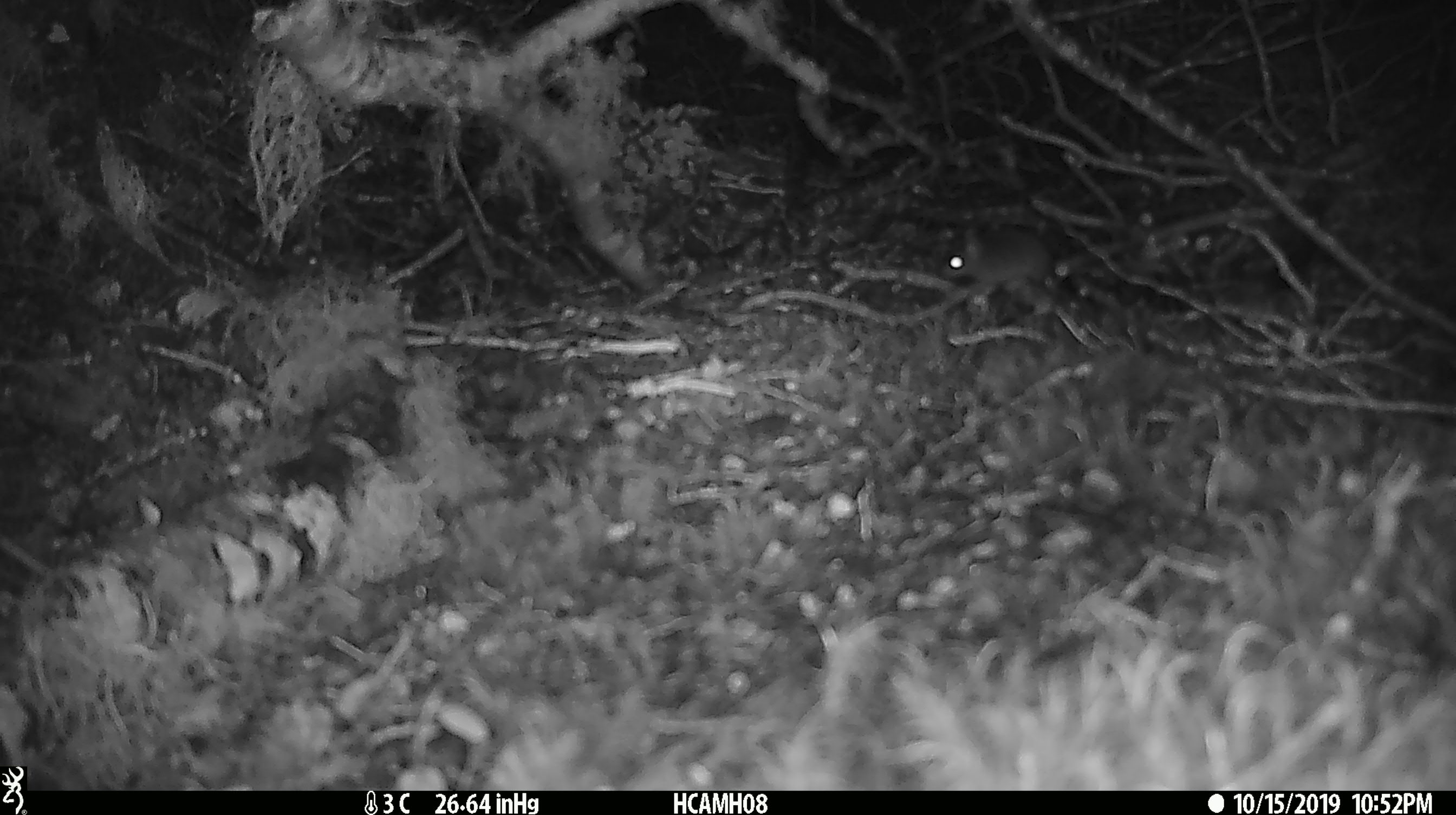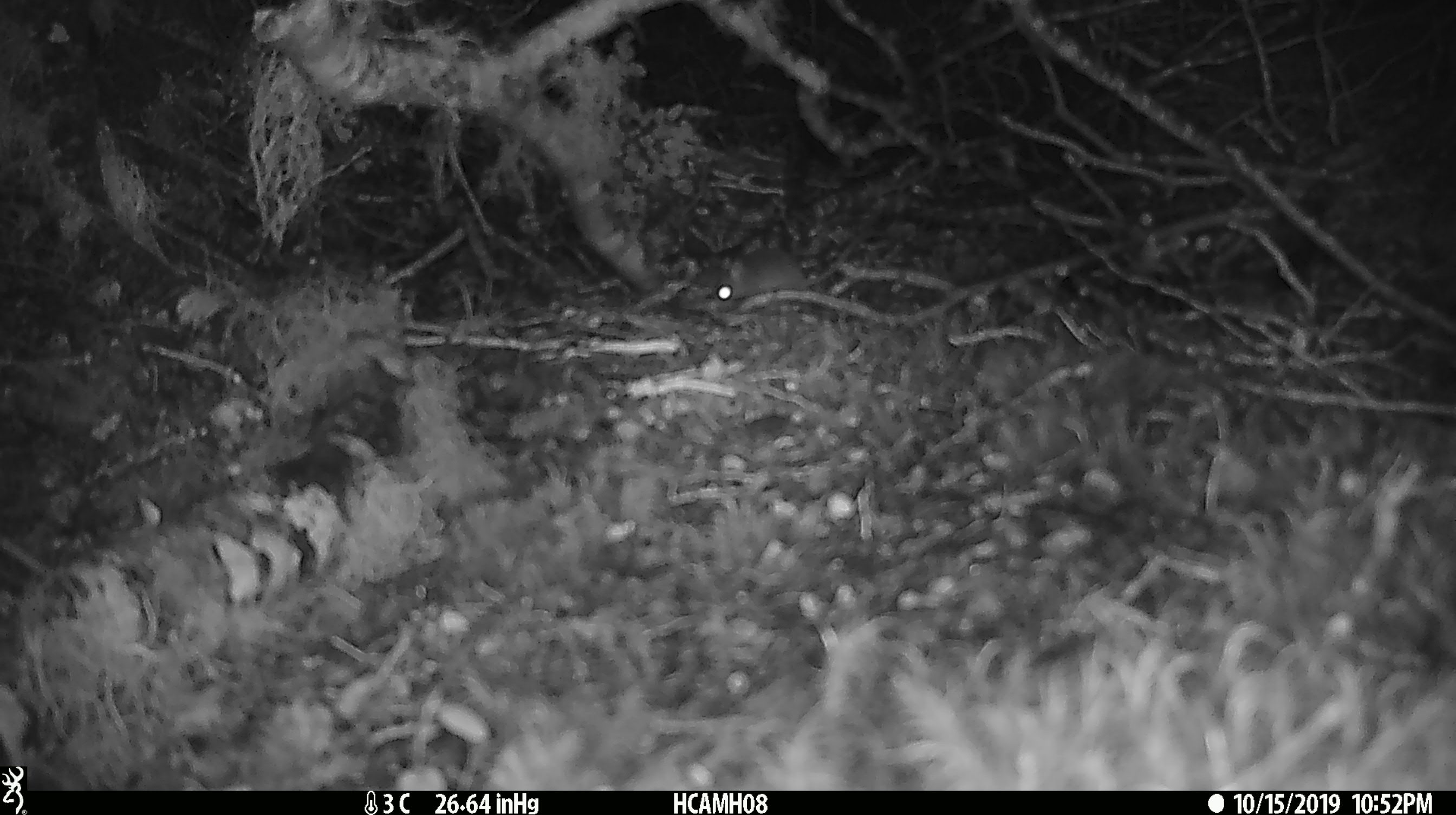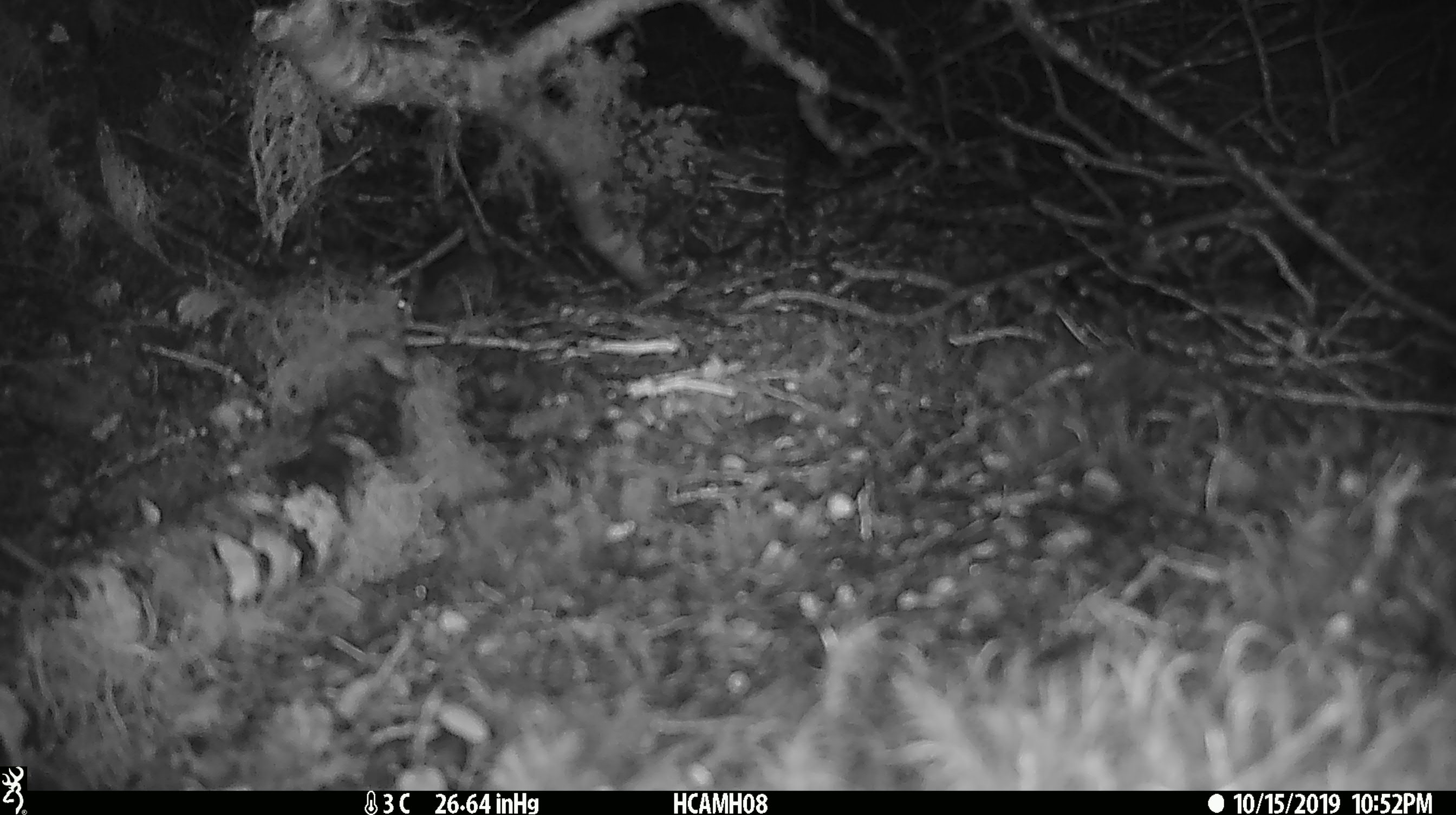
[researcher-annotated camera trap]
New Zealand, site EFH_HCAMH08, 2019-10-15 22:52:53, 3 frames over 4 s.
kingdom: Animalia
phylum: Chordata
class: Mammalia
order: Rodentia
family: Muridae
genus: Mus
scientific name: Mus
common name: mouse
Mouse (Mus).